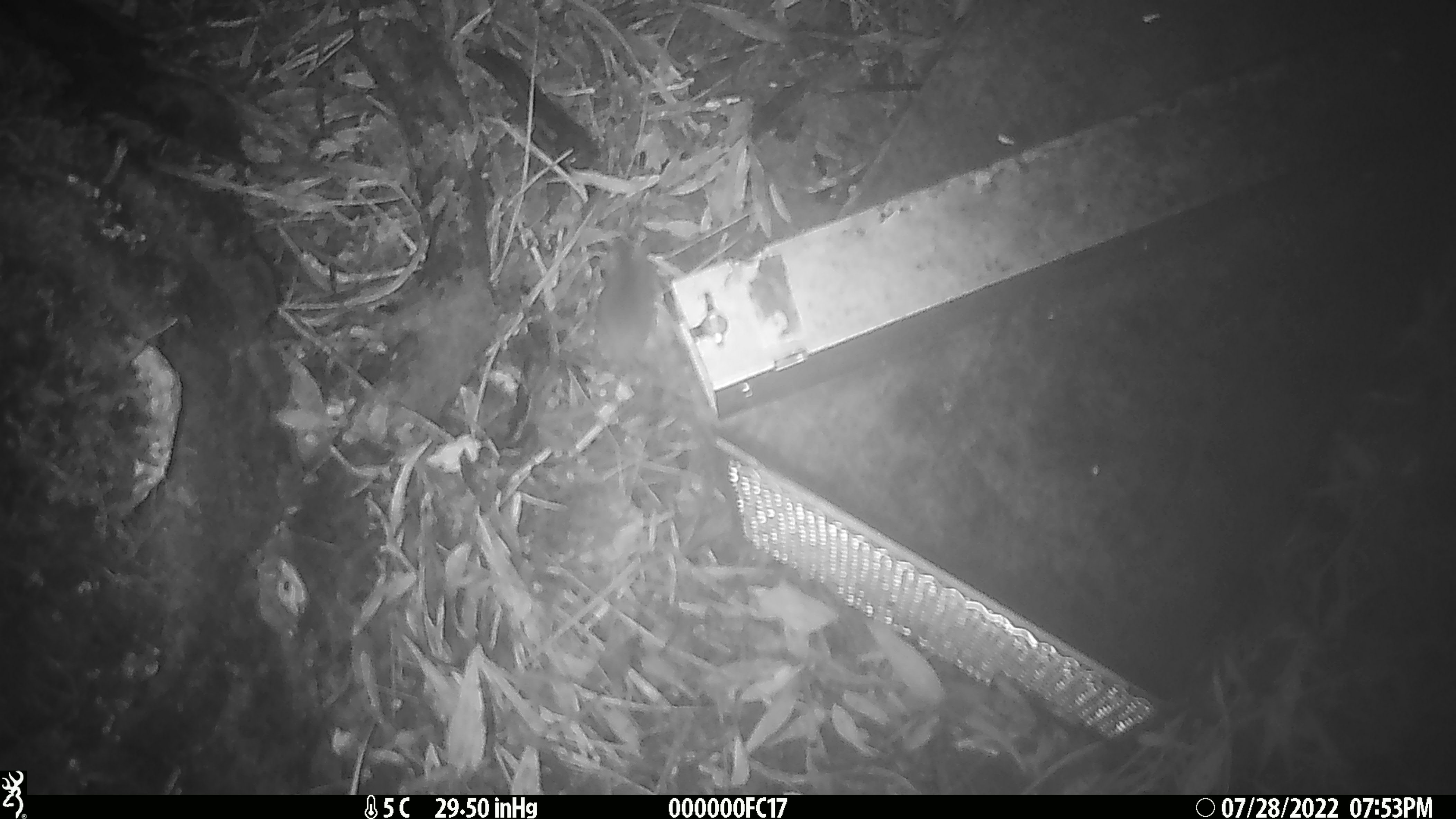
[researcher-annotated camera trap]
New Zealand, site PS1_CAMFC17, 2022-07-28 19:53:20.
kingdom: Animalia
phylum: Chordata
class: Mammalia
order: Rodentia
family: Muridae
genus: Mus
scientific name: Mus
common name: mouse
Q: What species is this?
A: Mouse (Mus).